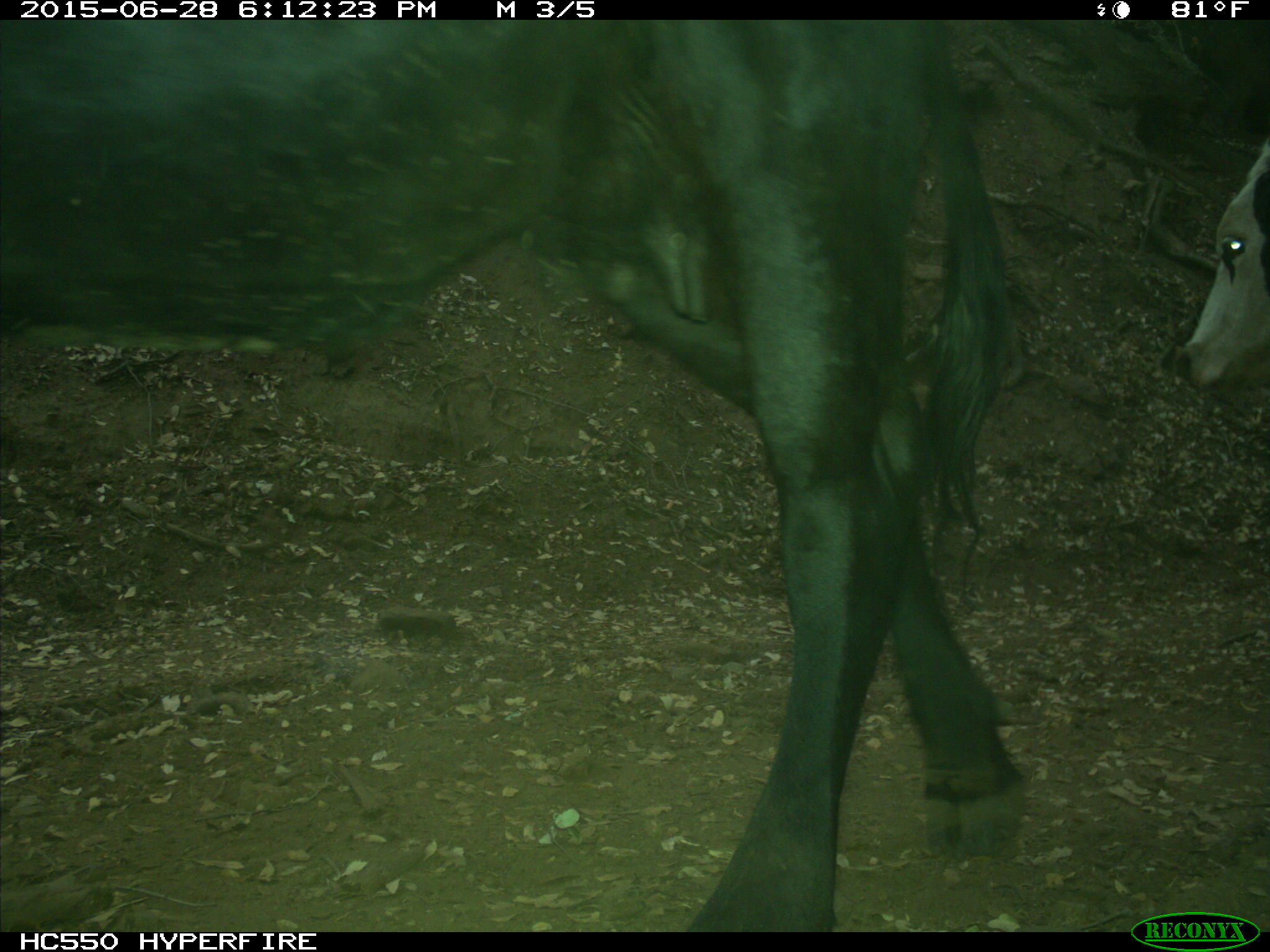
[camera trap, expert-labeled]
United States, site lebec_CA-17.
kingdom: Animalia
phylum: Chordata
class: Mammalia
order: Artiodactyla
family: Bovidae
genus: Bos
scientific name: Bos taurus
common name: domestic cow